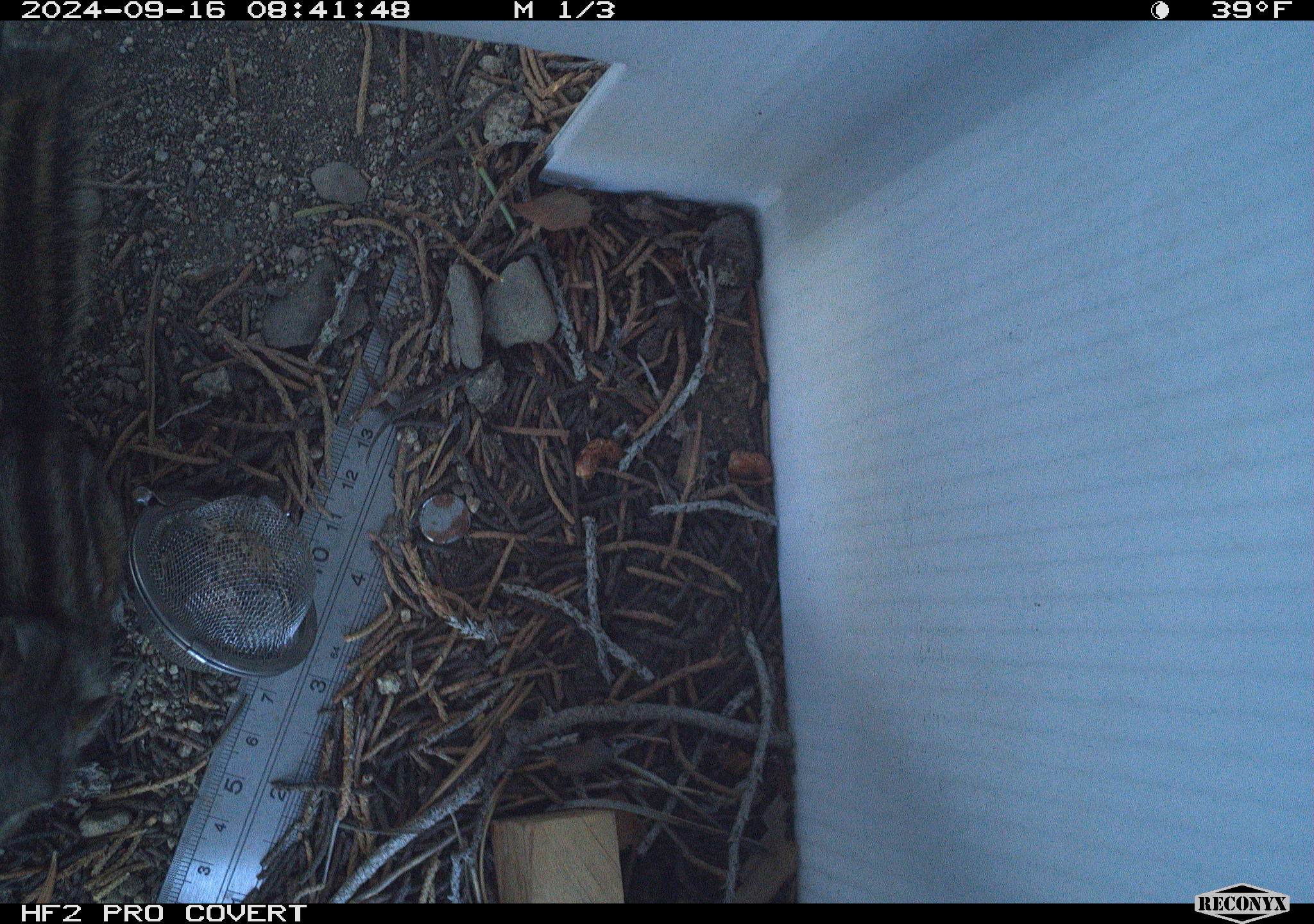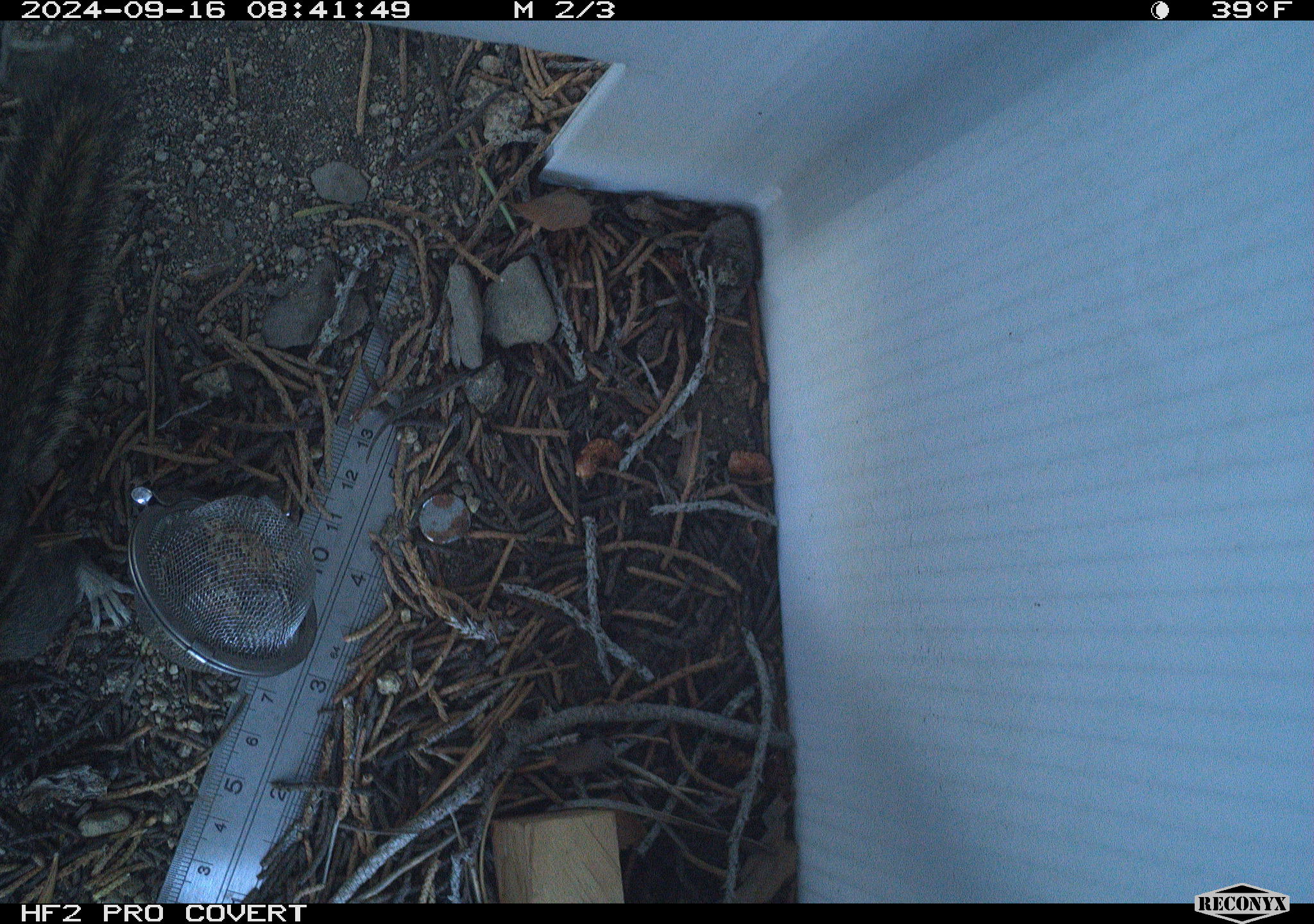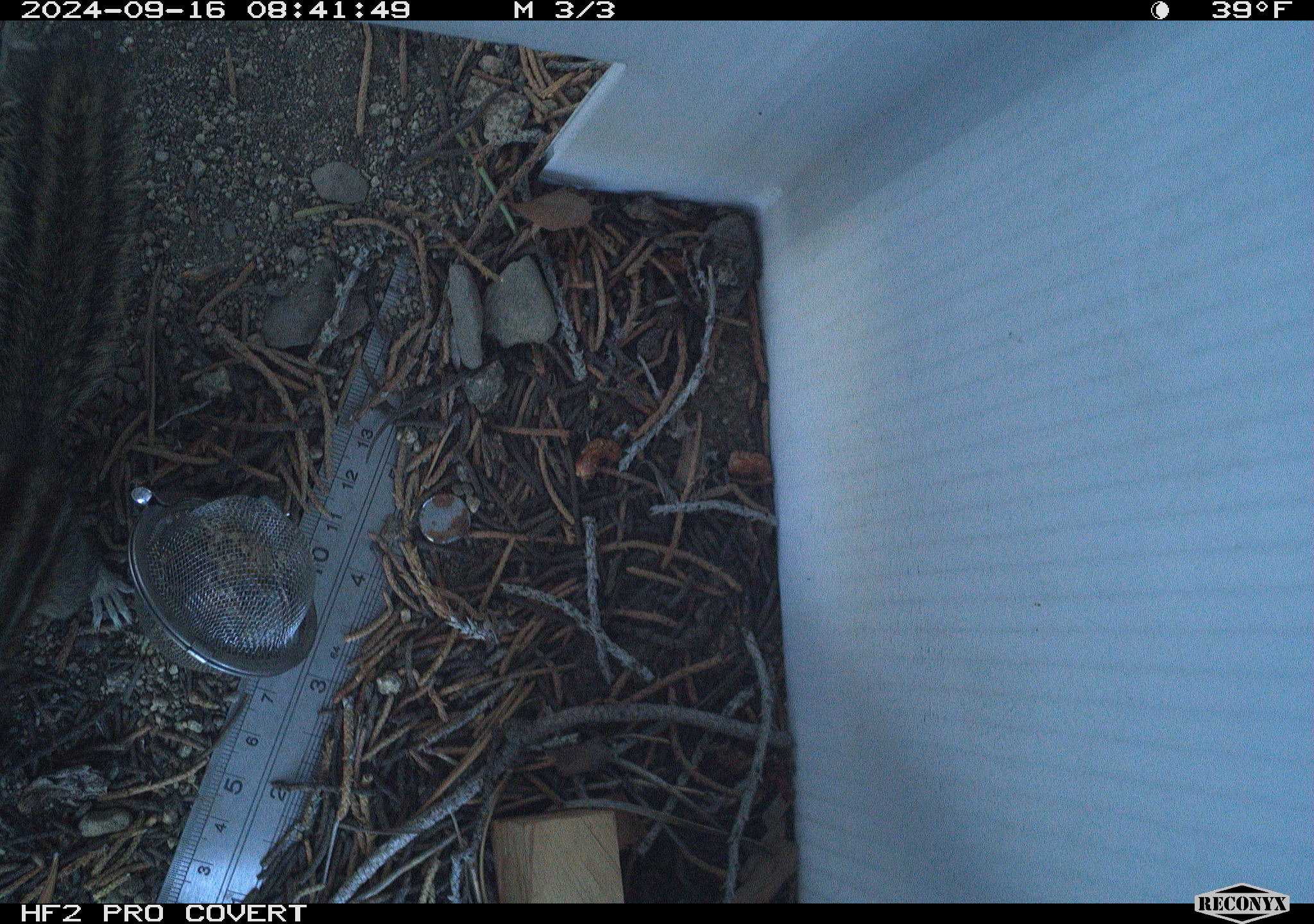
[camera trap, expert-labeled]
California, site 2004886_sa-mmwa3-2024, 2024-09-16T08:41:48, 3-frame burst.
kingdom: Animalia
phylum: Chordata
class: Mammalia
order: Rodentia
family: Sciuridae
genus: Neotamias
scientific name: Neotamias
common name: western chipmunks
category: neotamias species